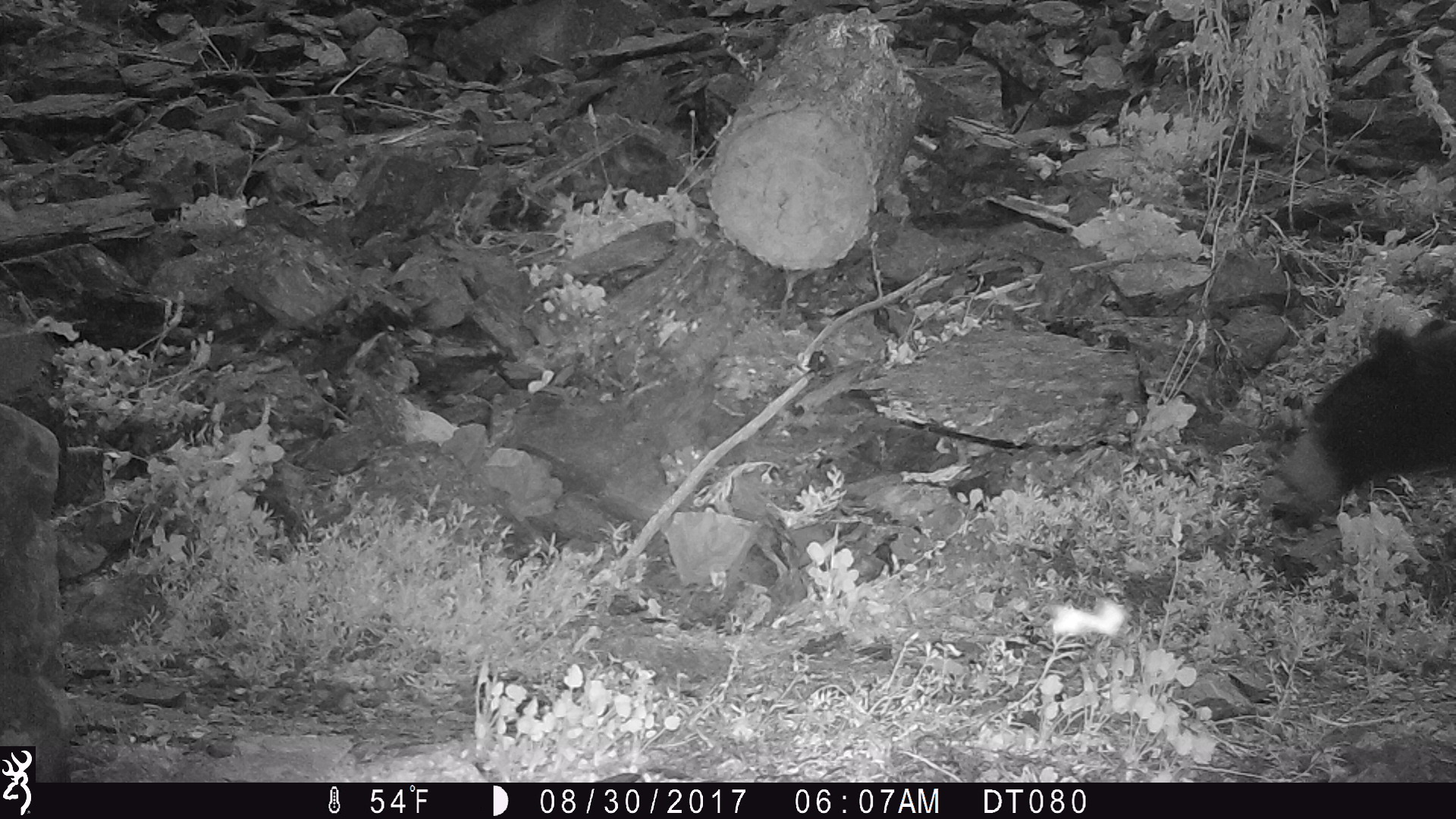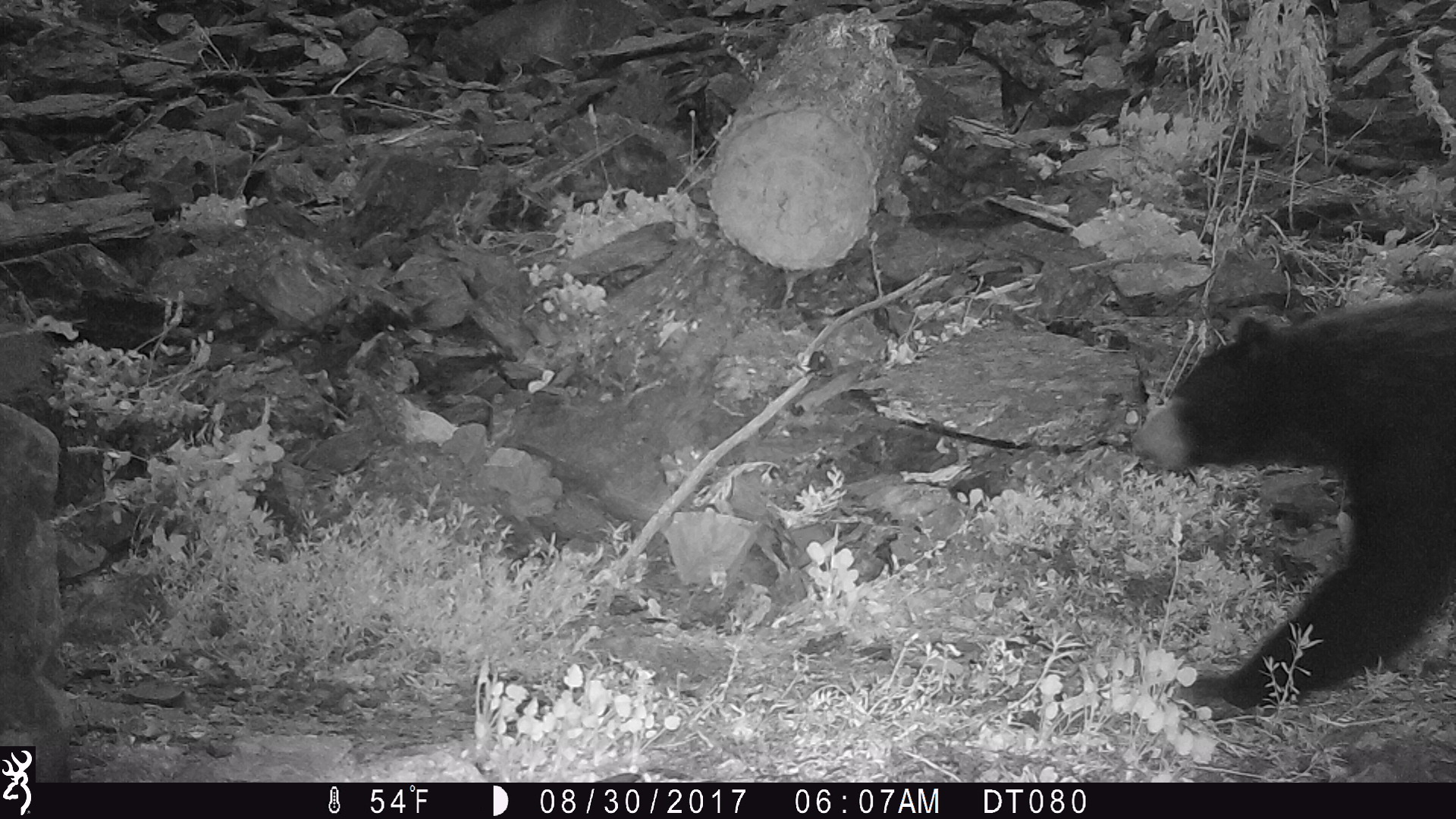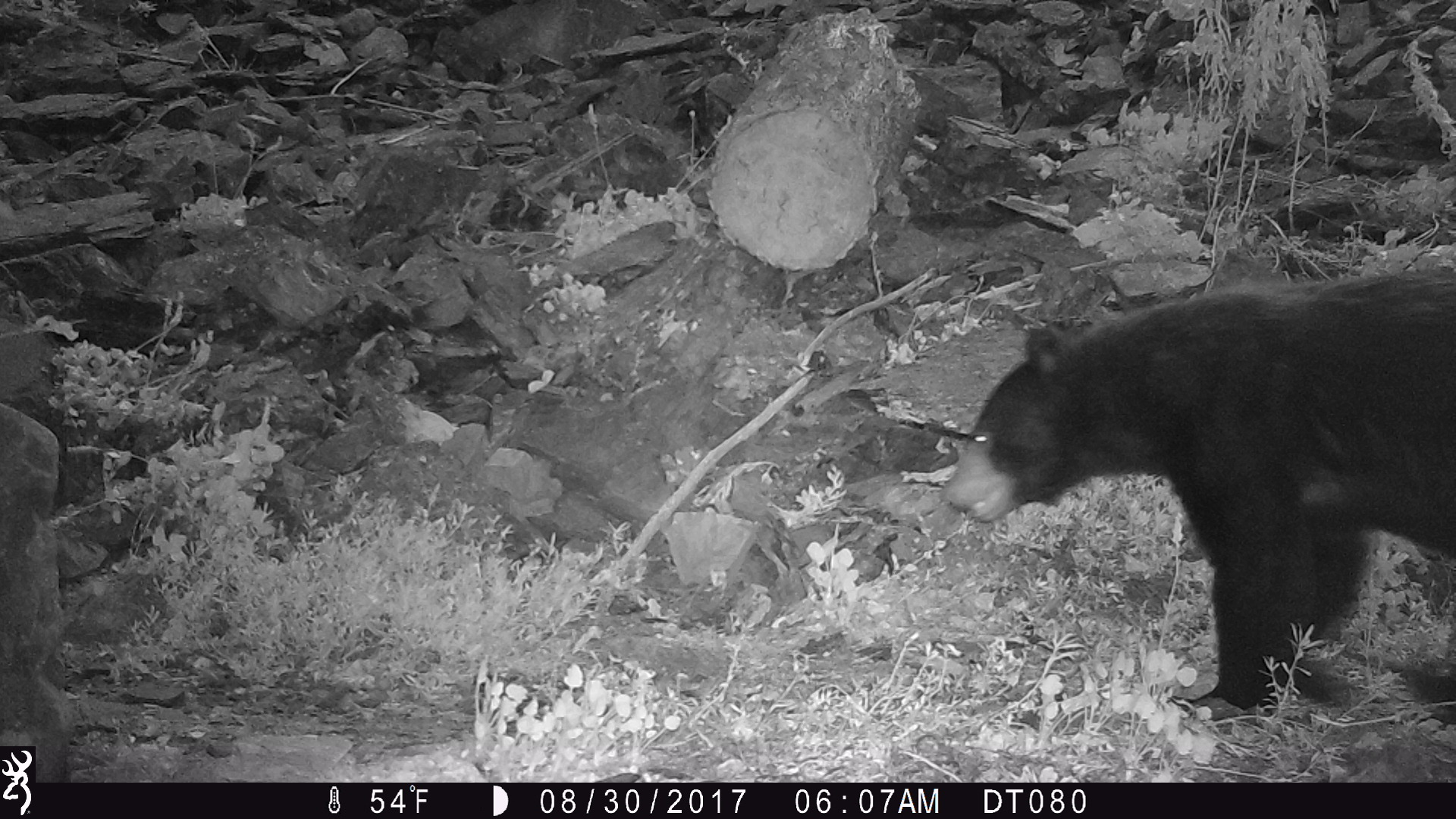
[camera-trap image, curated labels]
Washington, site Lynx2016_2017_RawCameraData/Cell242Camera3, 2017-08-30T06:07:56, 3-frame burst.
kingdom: Animalia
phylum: Chordata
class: Mammalia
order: Carnivora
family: Ursidae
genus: Ursus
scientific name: Ursus americanus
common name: american black bear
Ursus americanus (american black bear). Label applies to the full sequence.